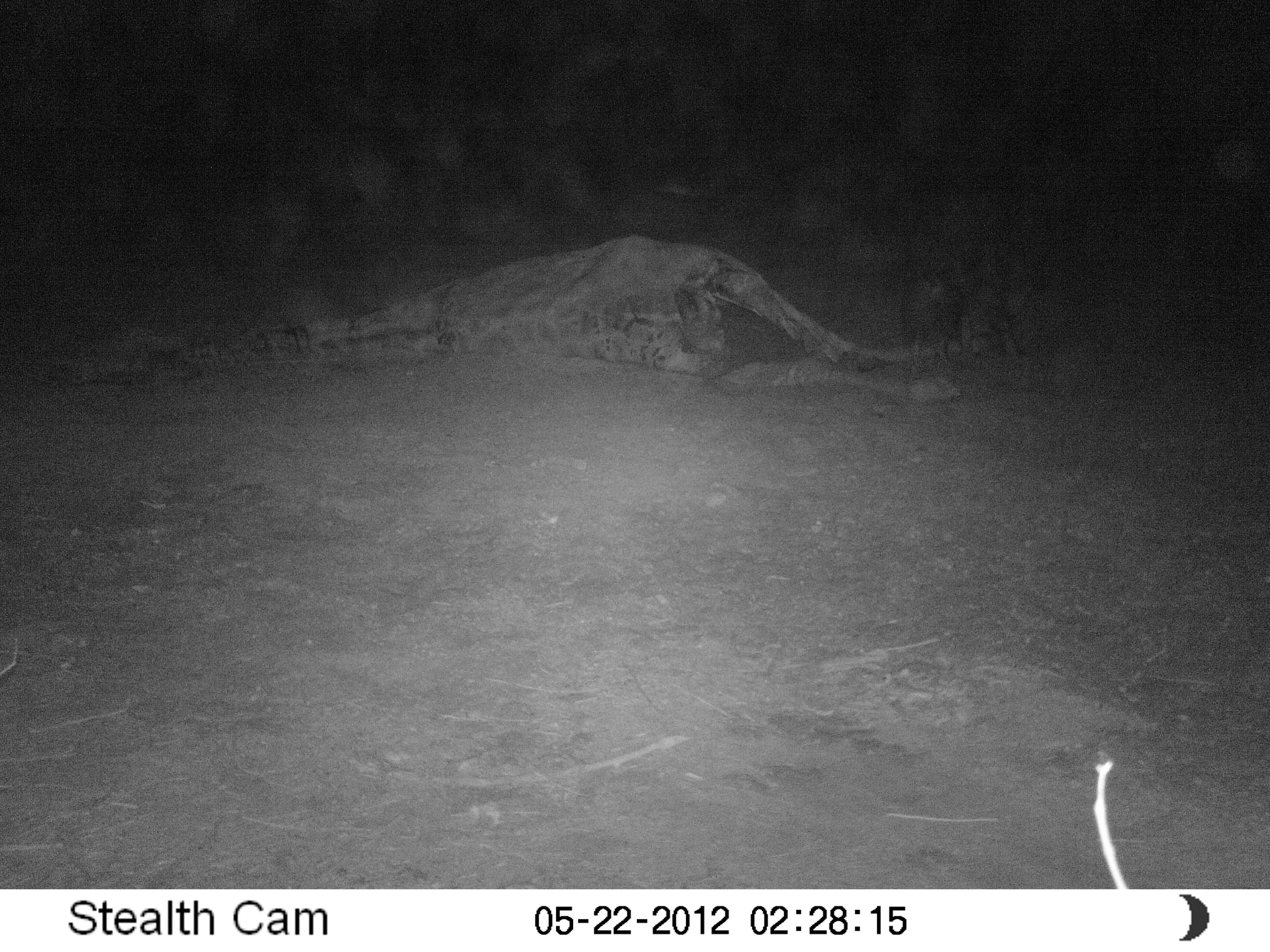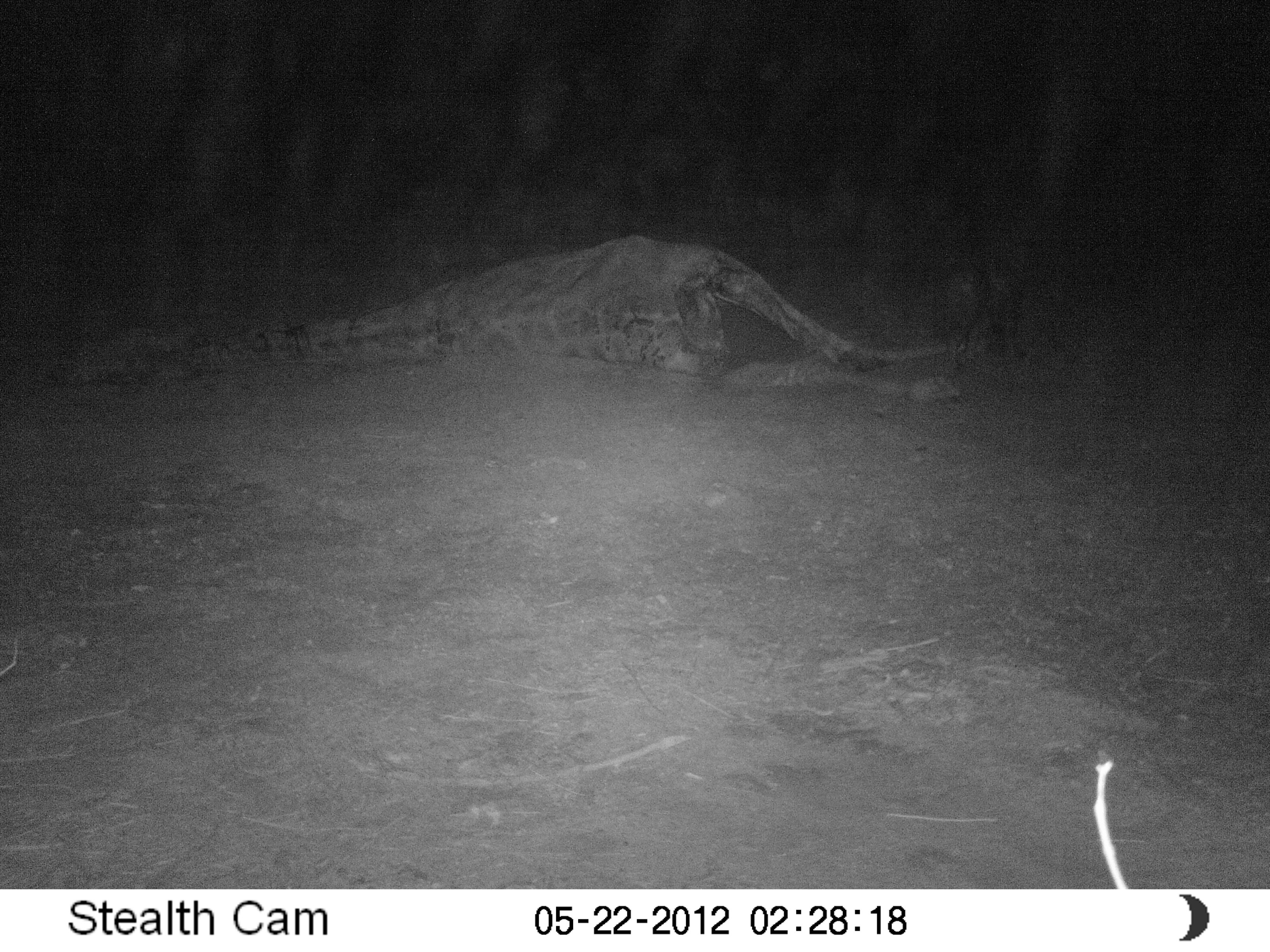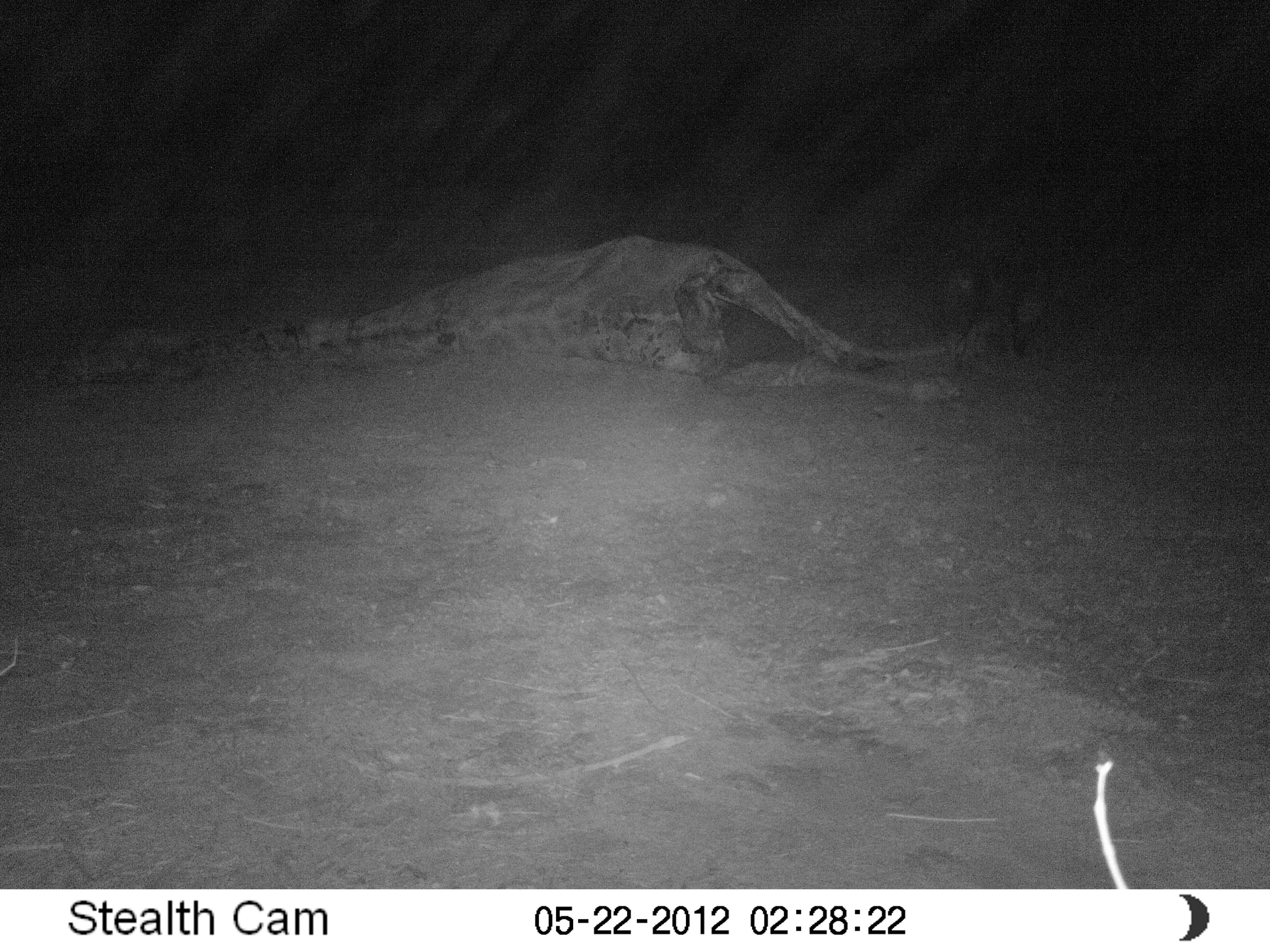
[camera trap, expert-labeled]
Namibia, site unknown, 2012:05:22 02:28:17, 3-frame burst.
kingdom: Animalia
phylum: Chordata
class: Mammalia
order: Carnivora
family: Hyaenidae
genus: Parahyaena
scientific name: Parahyaena brunnea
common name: brown hyena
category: hyaena brunnea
Hyaena brunnea (brown hyena) (Parahyaena brunnea).